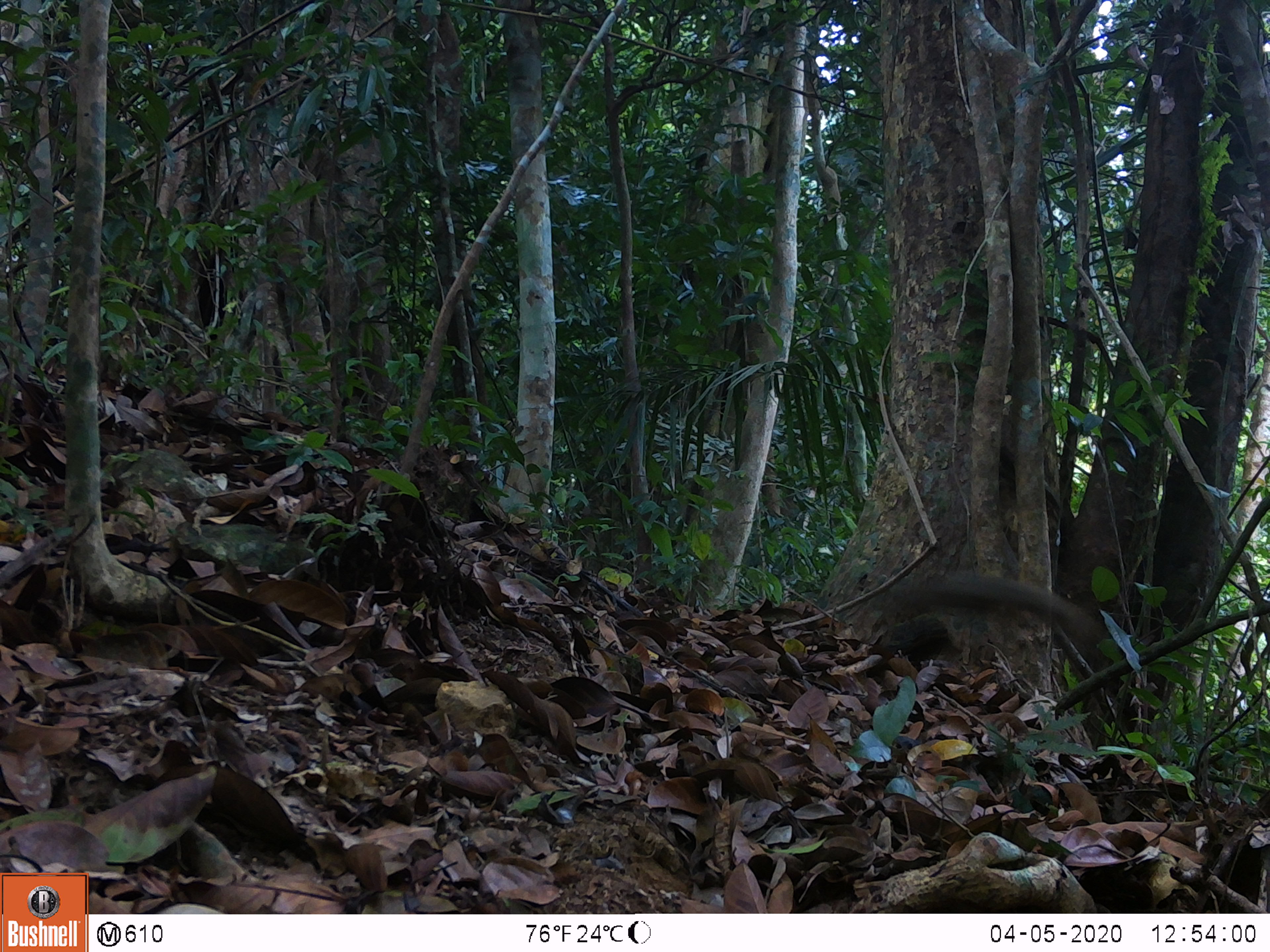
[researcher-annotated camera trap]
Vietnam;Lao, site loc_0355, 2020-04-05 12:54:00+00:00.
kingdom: Animalia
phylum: Chordata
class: Mammalia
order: Rodentia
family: Sciuridae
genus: Sciurus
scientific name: Sciurus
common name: squirrel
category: unidentified squirrel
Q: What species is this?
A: Unidentified squirrel (squirrel) (Sciurus).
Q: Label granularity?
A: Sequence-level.